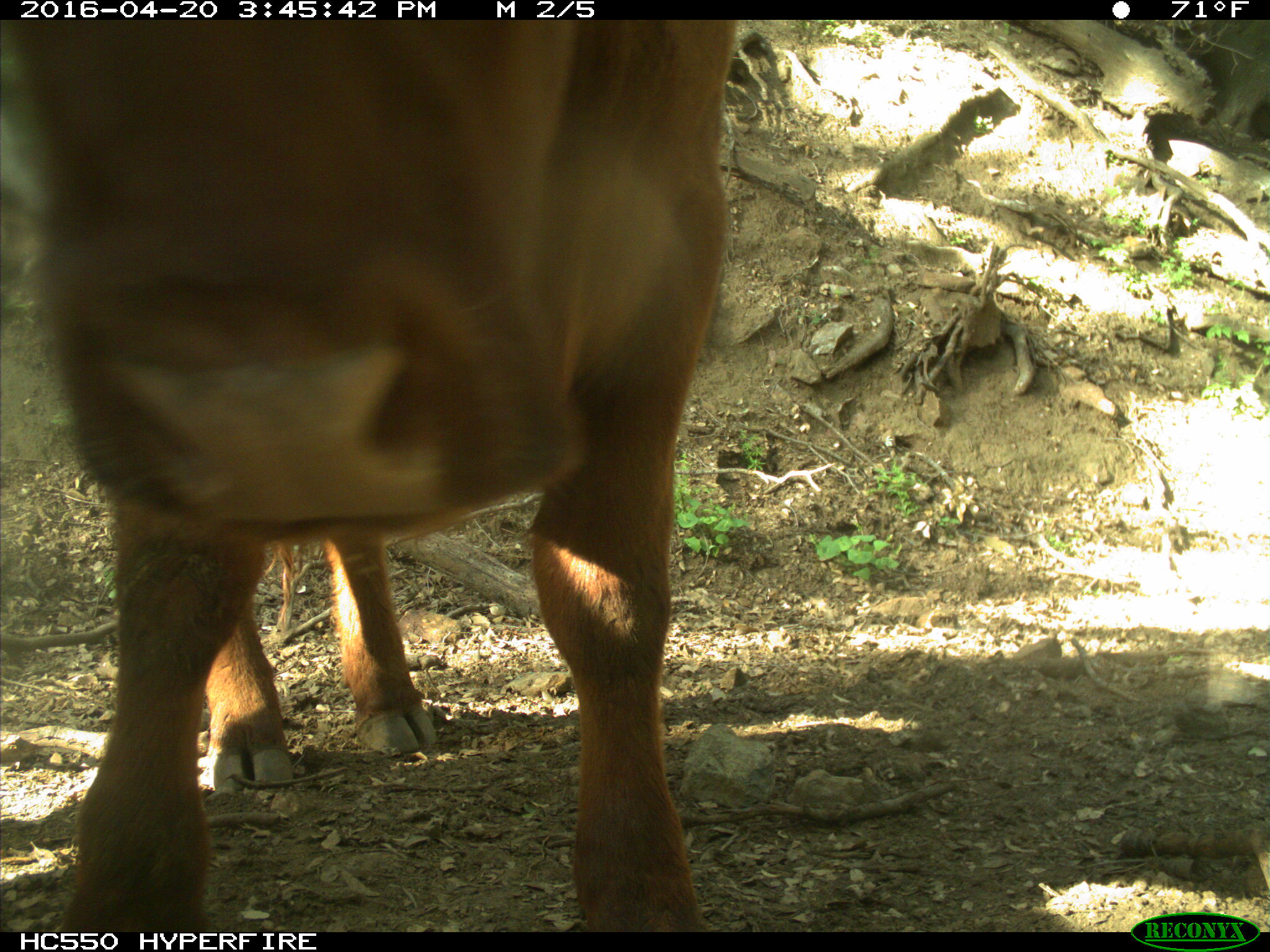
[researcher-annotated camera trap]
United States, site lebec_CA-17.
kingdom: Animalia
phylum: Chordata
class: Mammalia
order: Artiodactyla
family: Bovidae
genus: Bos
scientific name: Bos taurus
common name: domestic cow